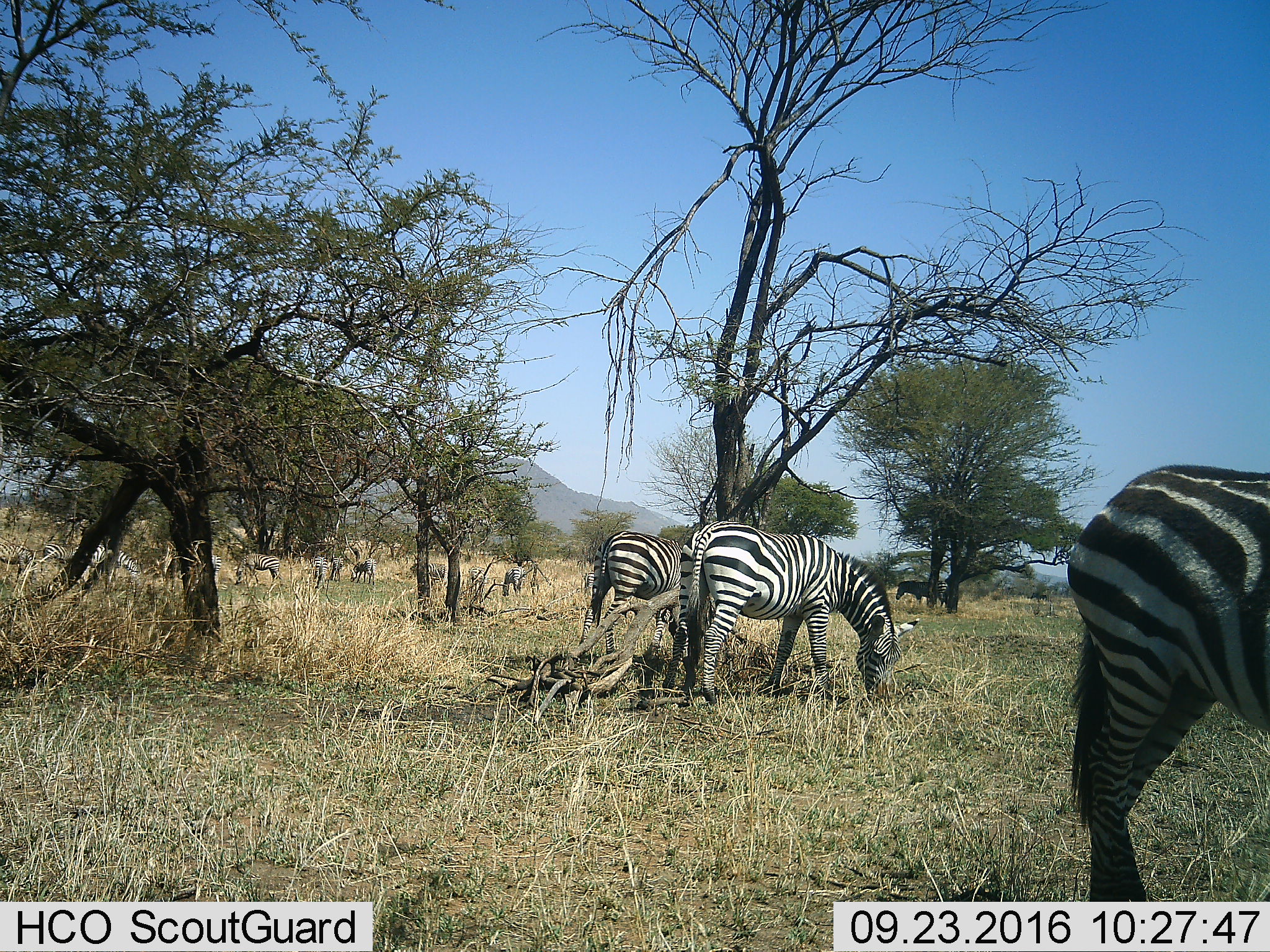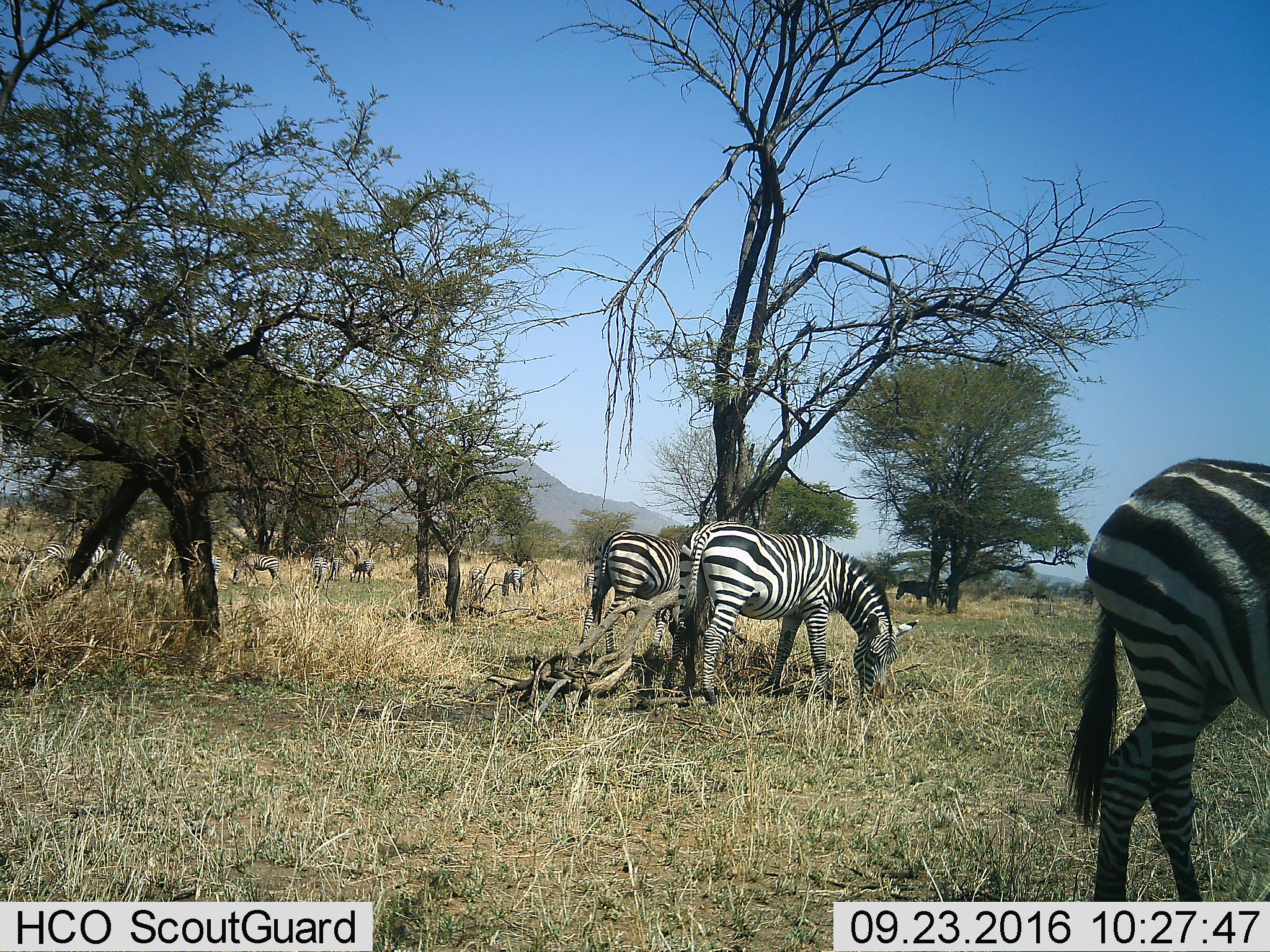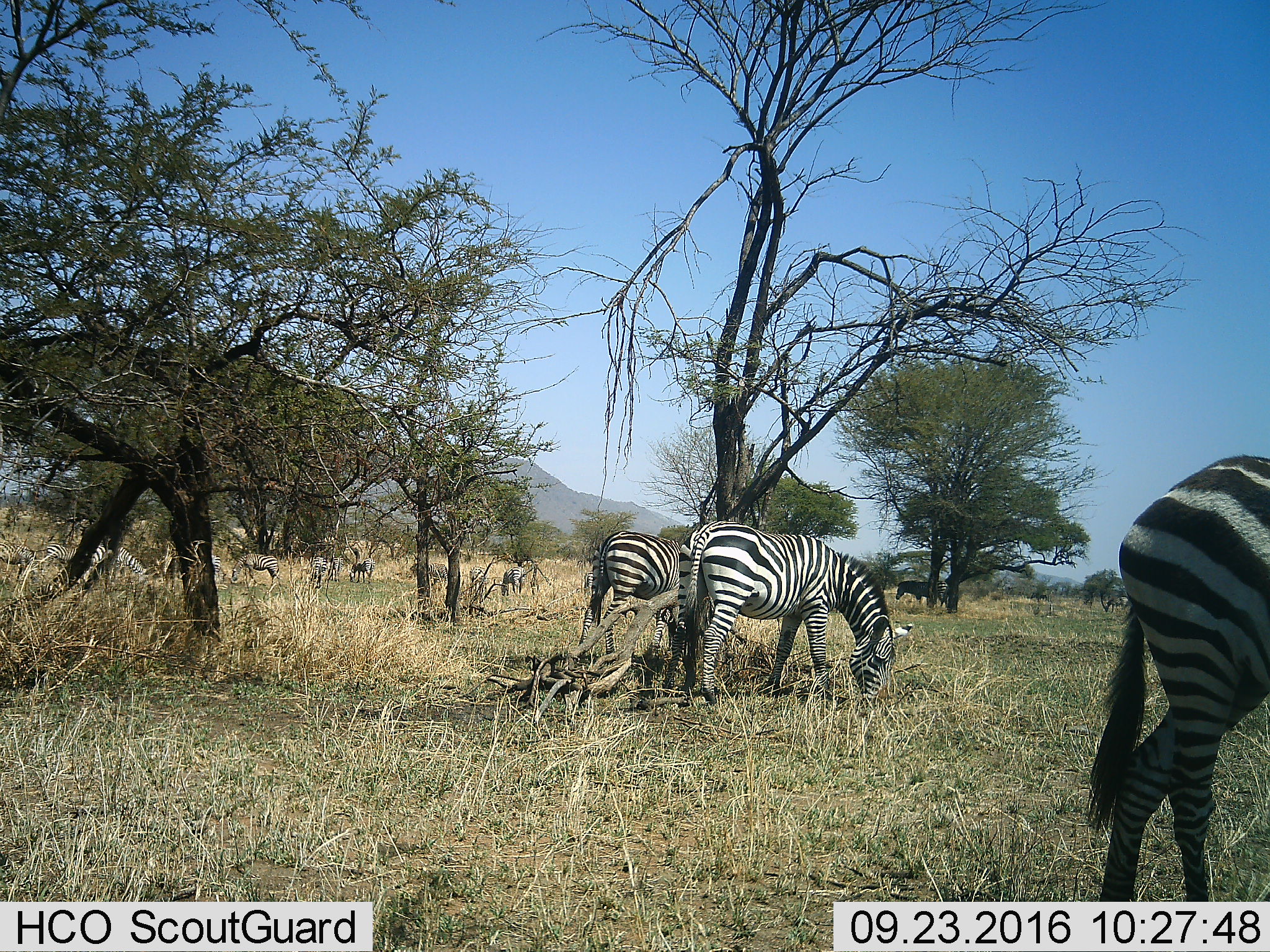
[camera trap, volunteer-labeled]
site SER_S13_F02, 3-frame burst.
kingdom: Animalia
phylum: Chordata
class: Mammalia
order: Perissodactyla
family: Equidae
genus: Equus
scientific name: Equus quagga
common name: plains zebra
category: zebraplains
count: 11-50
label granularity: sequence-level